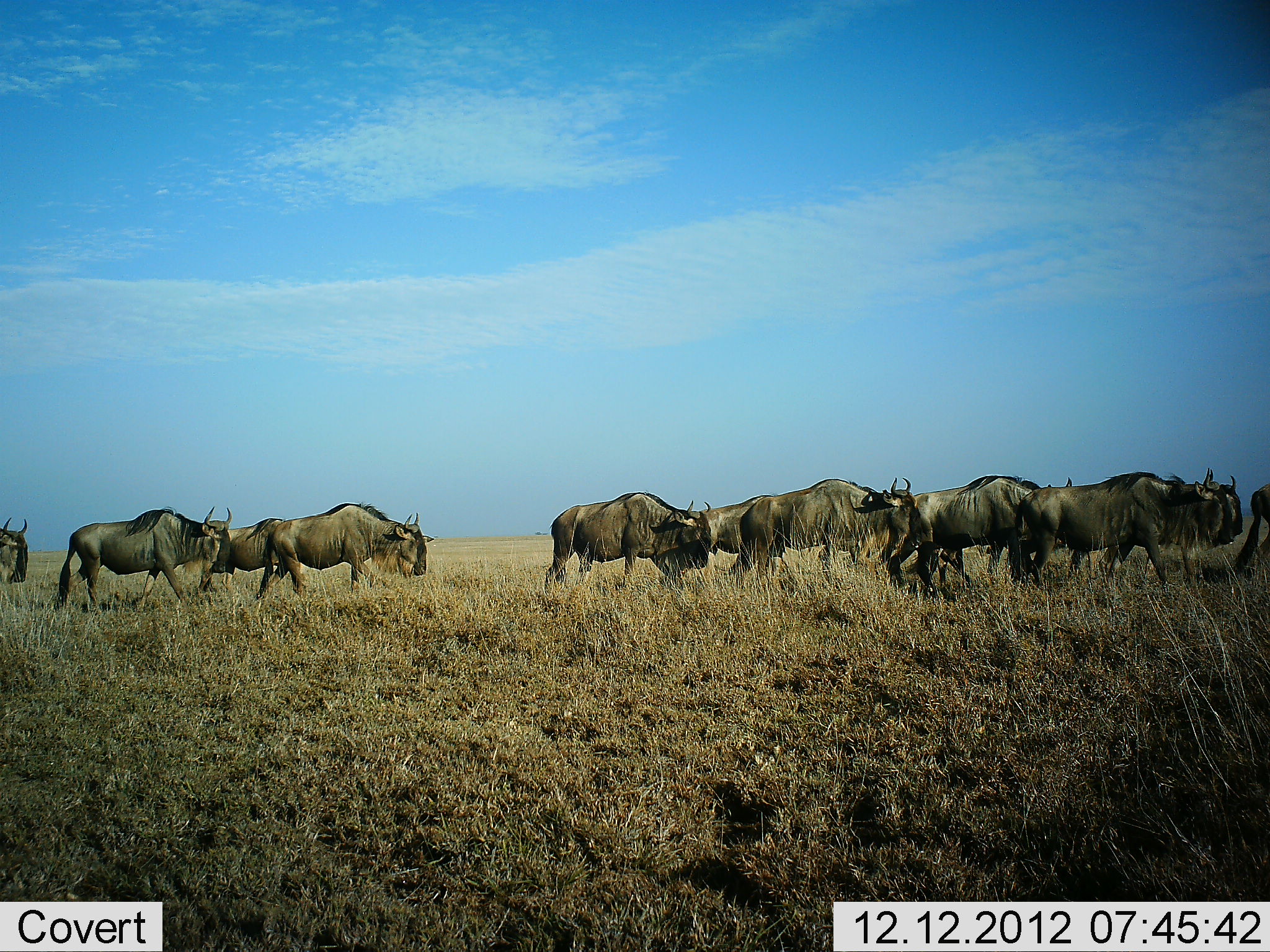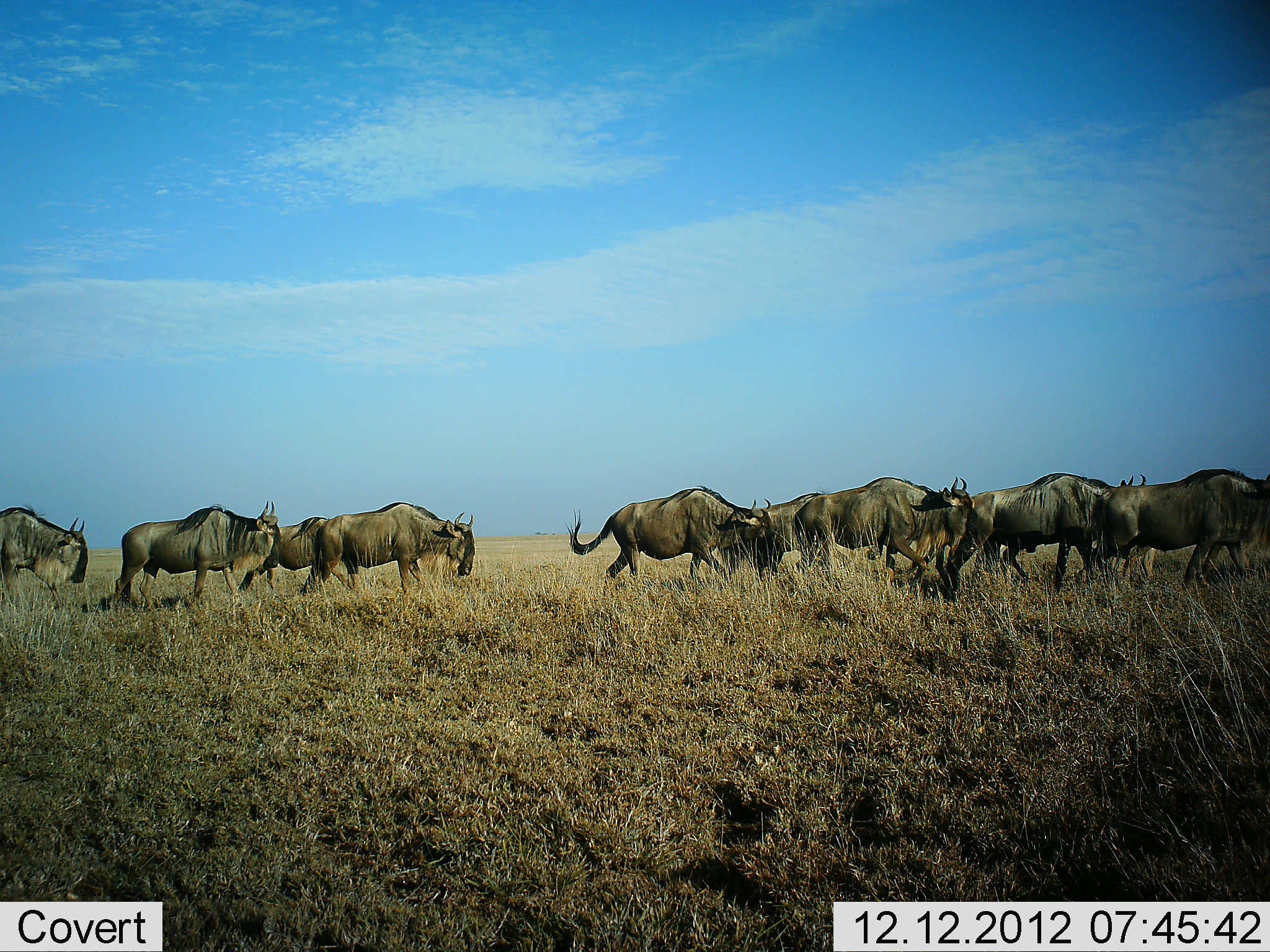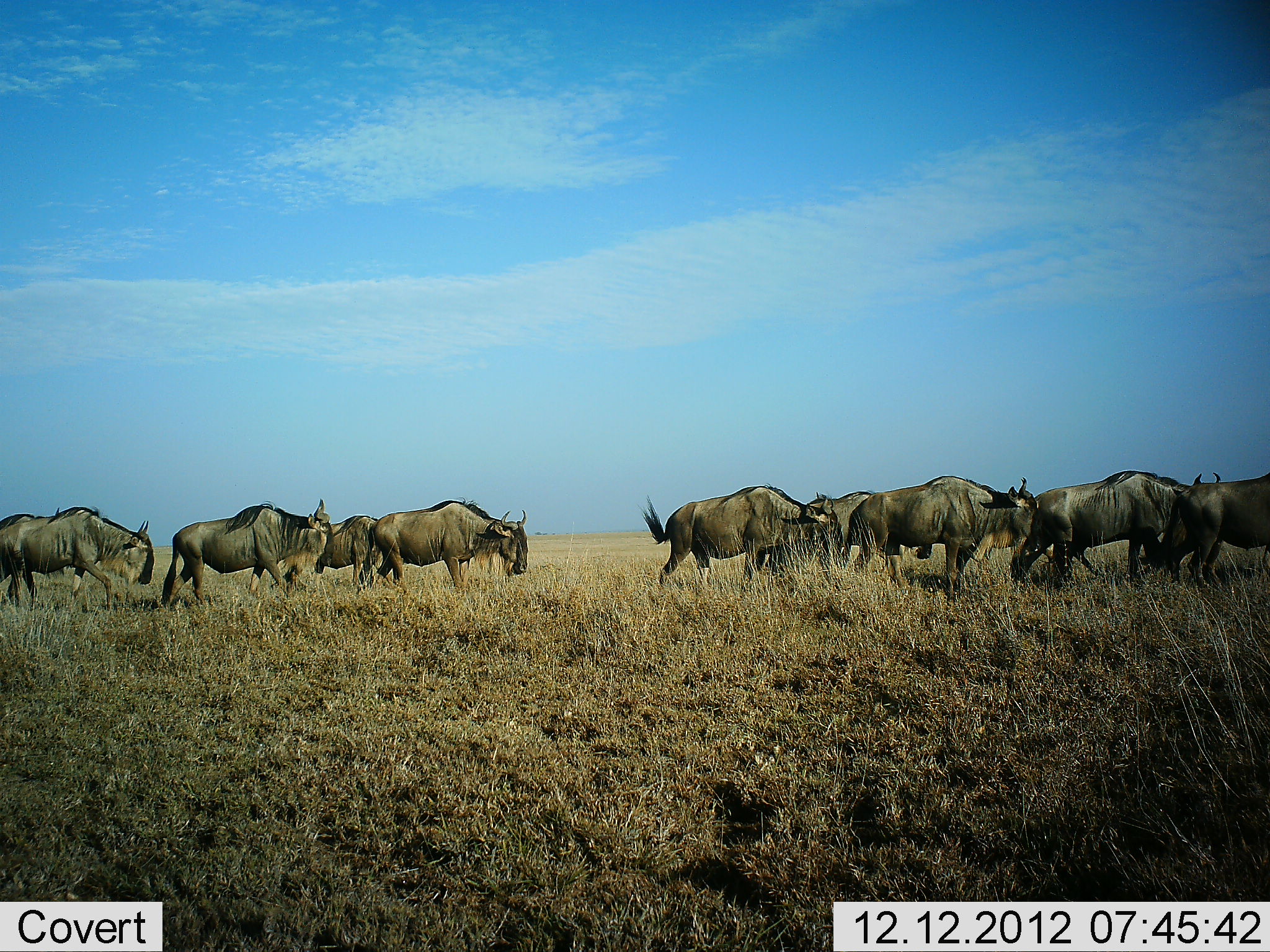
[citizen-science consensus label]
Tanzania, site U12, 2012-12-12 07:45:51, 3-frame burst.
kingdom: Animalia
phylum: Chordata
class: Mammalia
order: Artiodactyla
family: Bovidae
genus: Connochaetes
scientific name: Connochaetes taurinus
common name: blue wildebeest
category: wildebeest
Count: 10.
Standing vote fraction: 0%.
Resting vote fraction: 0%.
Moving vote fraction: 100%.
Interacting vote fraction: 0%.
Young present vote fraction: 0%.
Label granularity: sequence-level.